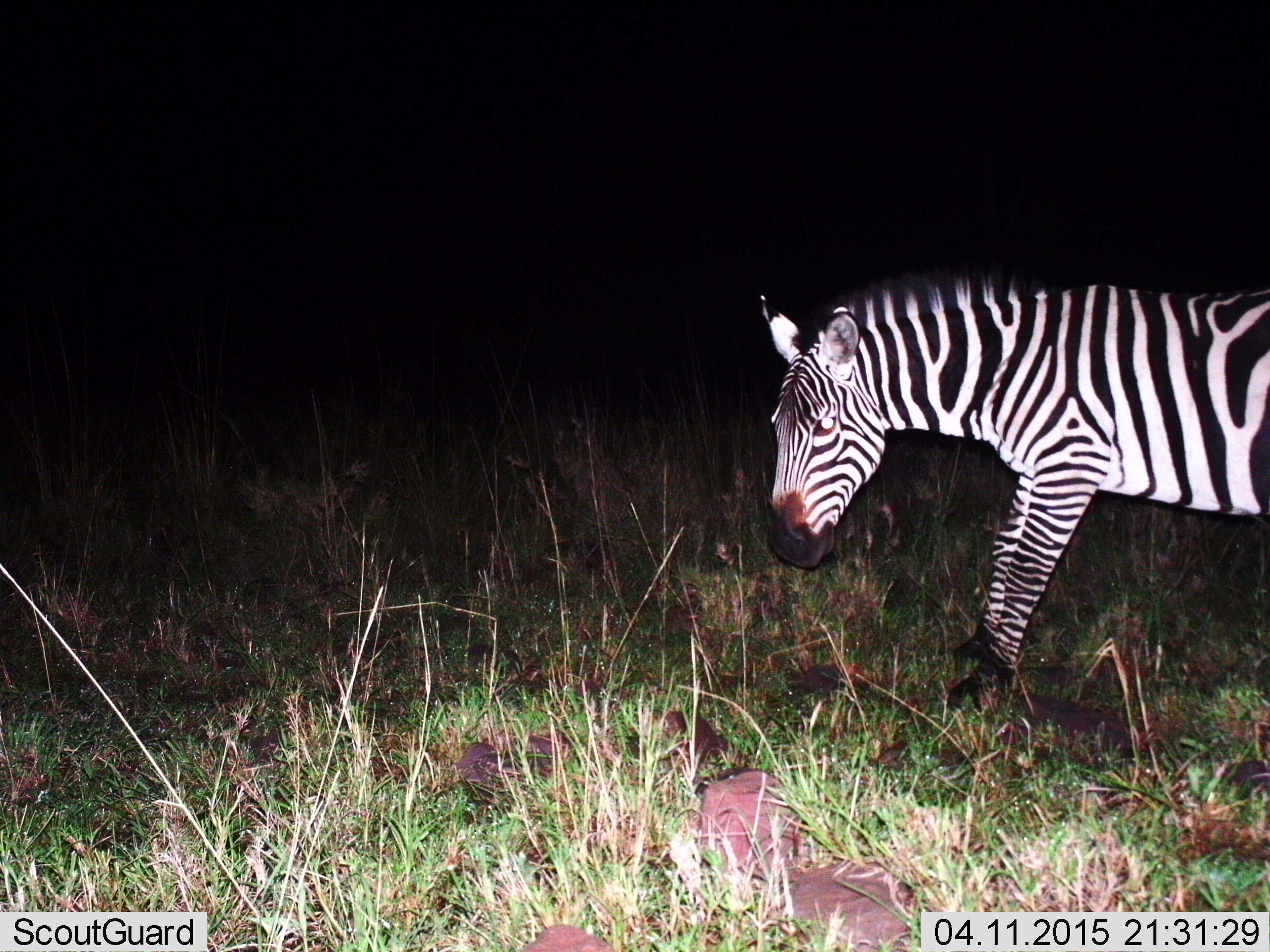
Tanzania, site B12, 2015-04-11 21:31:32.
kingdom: Animalia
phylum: Chordata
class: Mammalia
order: Perissodactyla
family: Equidae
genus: Equus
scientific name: Equus quagga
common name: plains zebra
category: zebra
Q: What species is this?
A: Zebra (plains zebra) (Equus quagga).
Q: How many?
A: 1.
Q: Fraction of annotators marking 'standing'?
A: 80%.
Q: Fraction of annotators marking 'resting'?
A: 10%.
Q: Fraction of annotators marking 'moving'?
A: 10%.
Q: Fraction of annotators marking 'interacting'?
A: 0%.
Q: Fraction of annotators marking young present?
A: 0%.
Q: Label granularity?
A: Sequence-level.